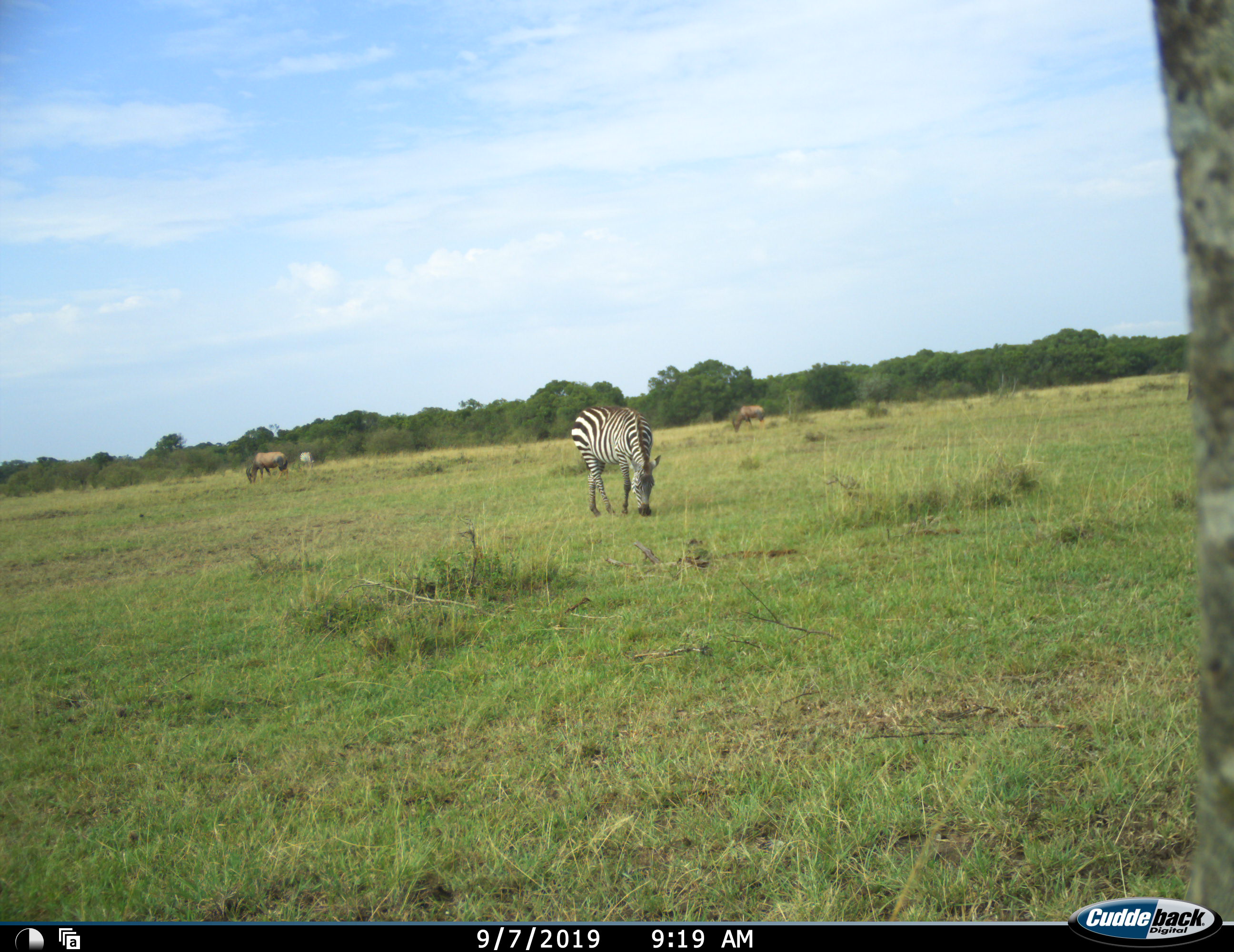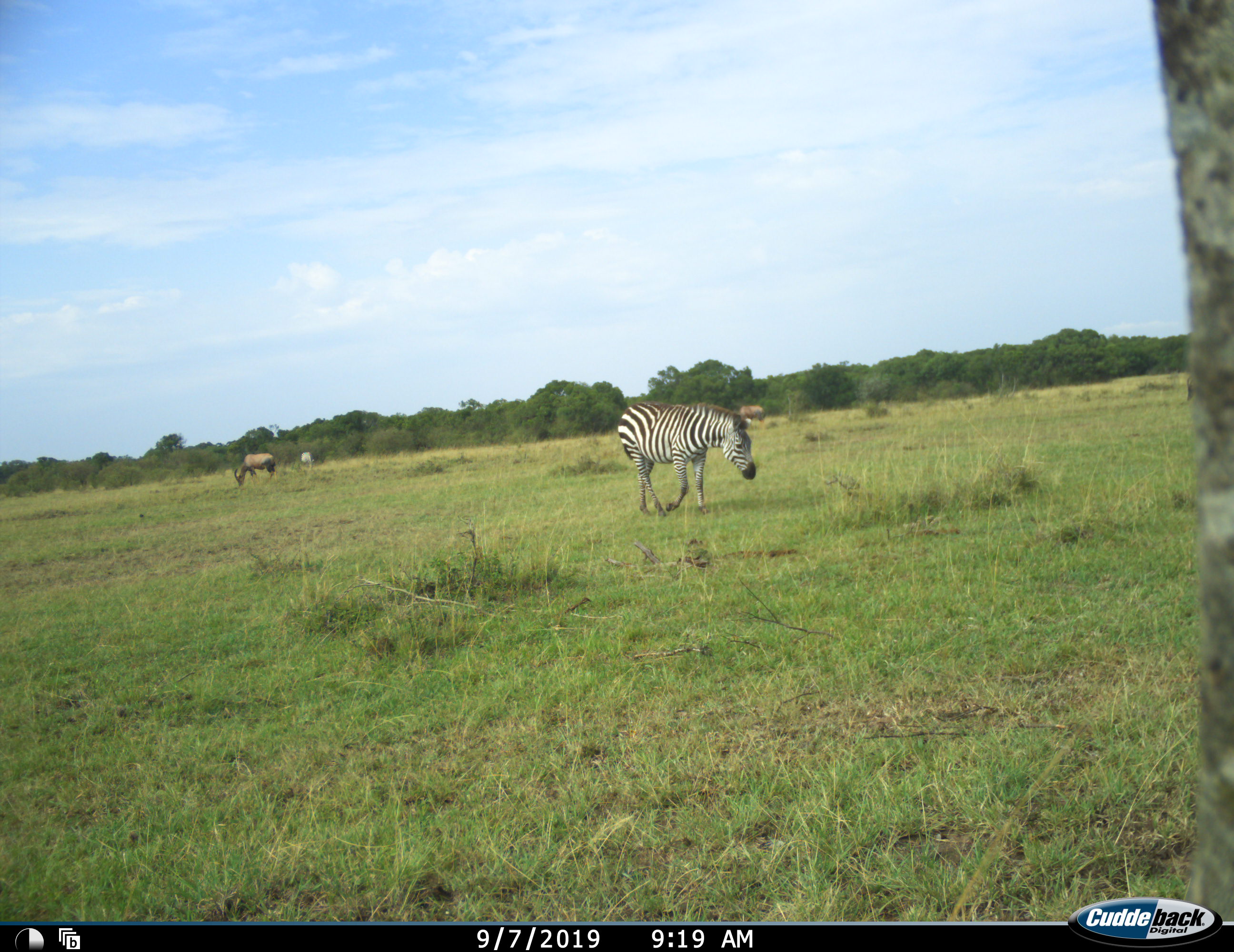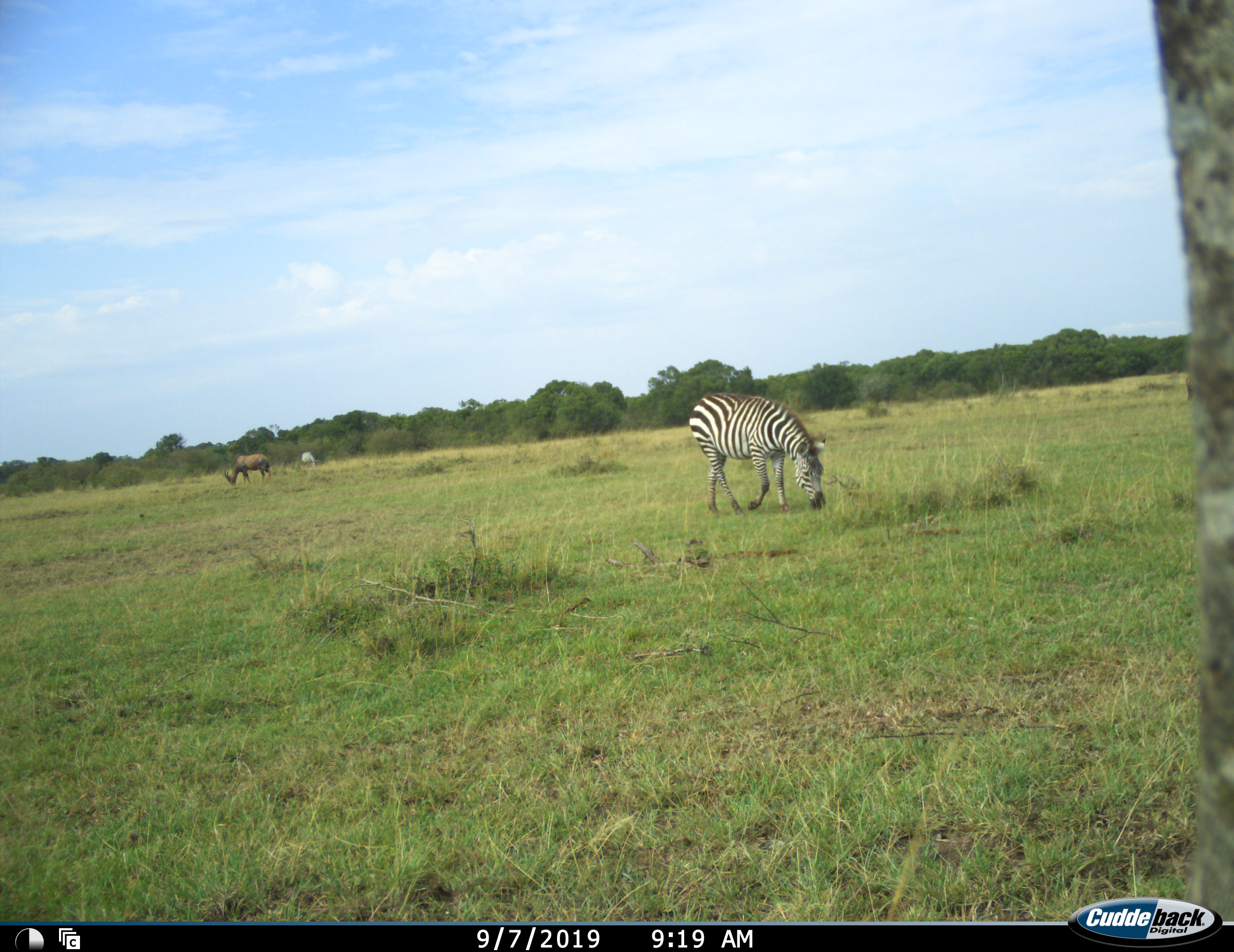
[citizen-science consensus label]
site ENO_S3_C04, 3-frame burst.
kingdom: Animalia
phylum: Chordata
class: Mammalia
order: Artiodactyla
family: Bovidae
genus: Damaliscus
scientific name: Damaliscus lunatus jimela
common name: topi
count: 2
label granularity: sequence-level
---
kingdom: Animalia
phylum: Chordata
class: Mammalia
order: Perissodactyla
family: Equidae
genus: Equus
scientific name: Equus quagga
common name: plains zebra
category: zebraplains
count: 2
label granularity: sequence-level